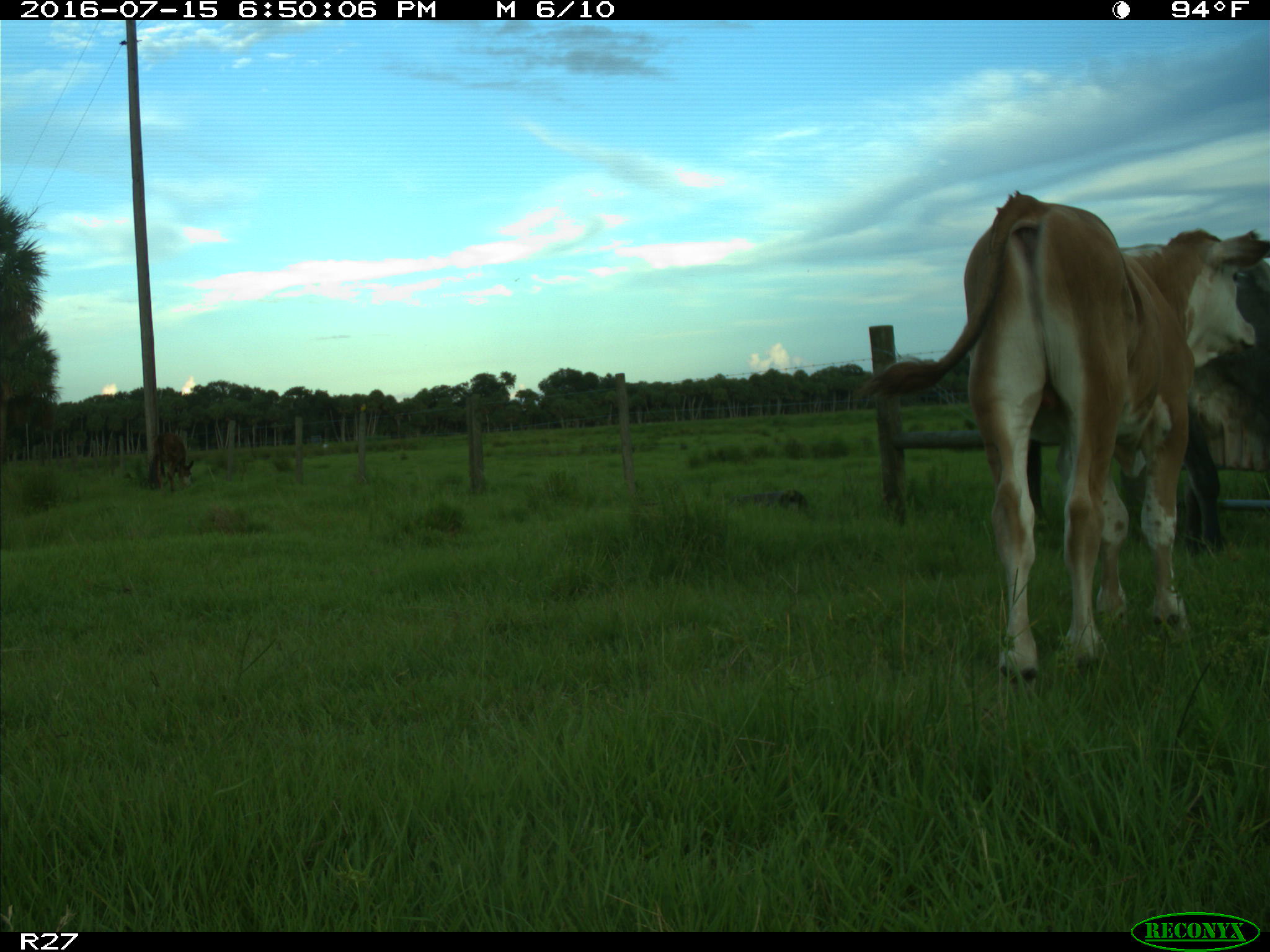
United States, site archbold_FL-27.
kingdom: Animalia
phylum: Chordata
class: Mammalia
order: Artiodactyla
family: Bovidae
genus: Bos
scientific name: Bos taurus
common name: domestic cow